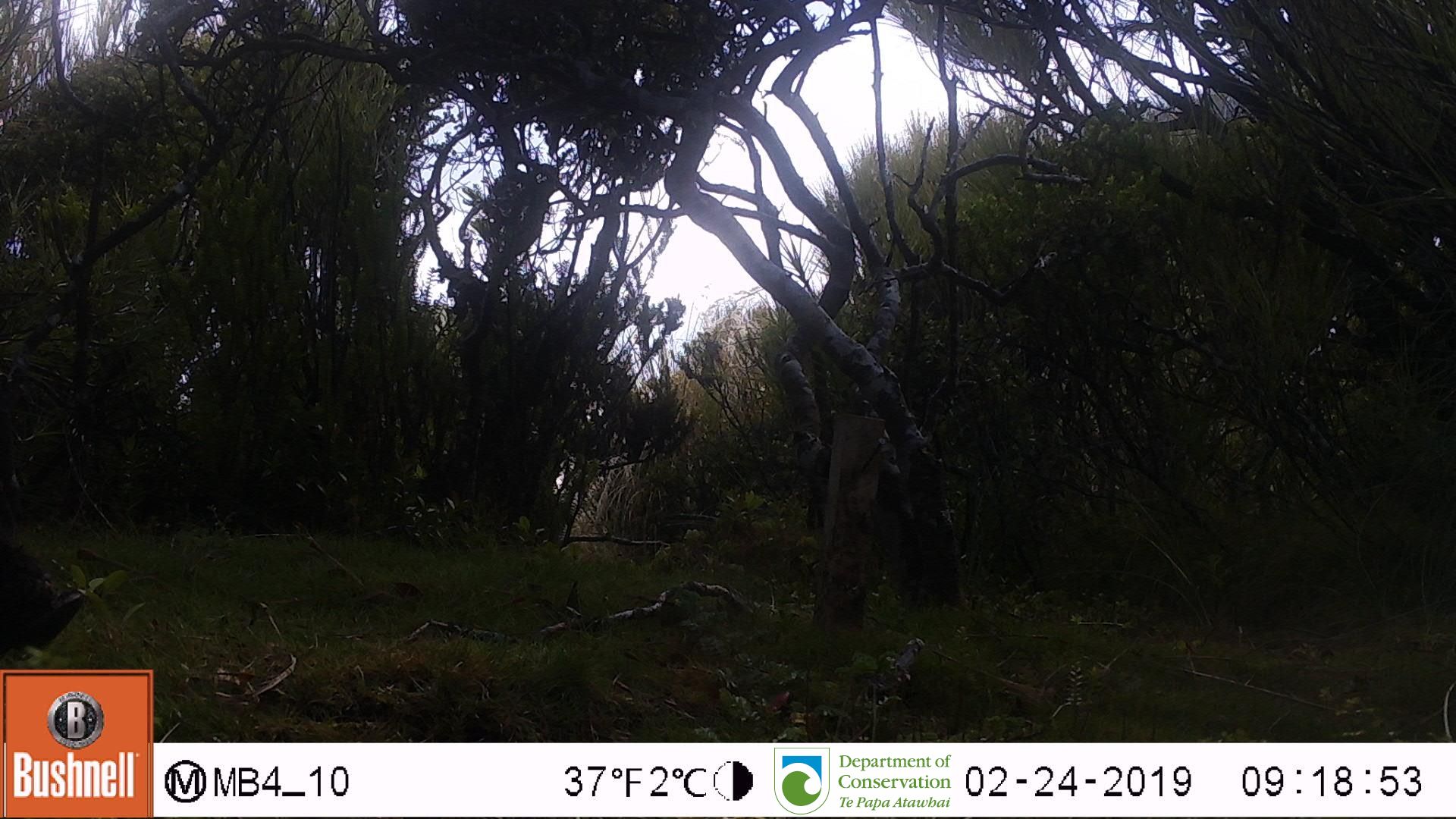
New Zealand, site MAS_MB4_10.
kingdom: Animalia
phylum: Chordata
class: Mammalia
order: Artiodactyla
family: Suidae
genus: Sus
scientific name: Sus scrofa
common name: pig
Pig (Sus scrofa).